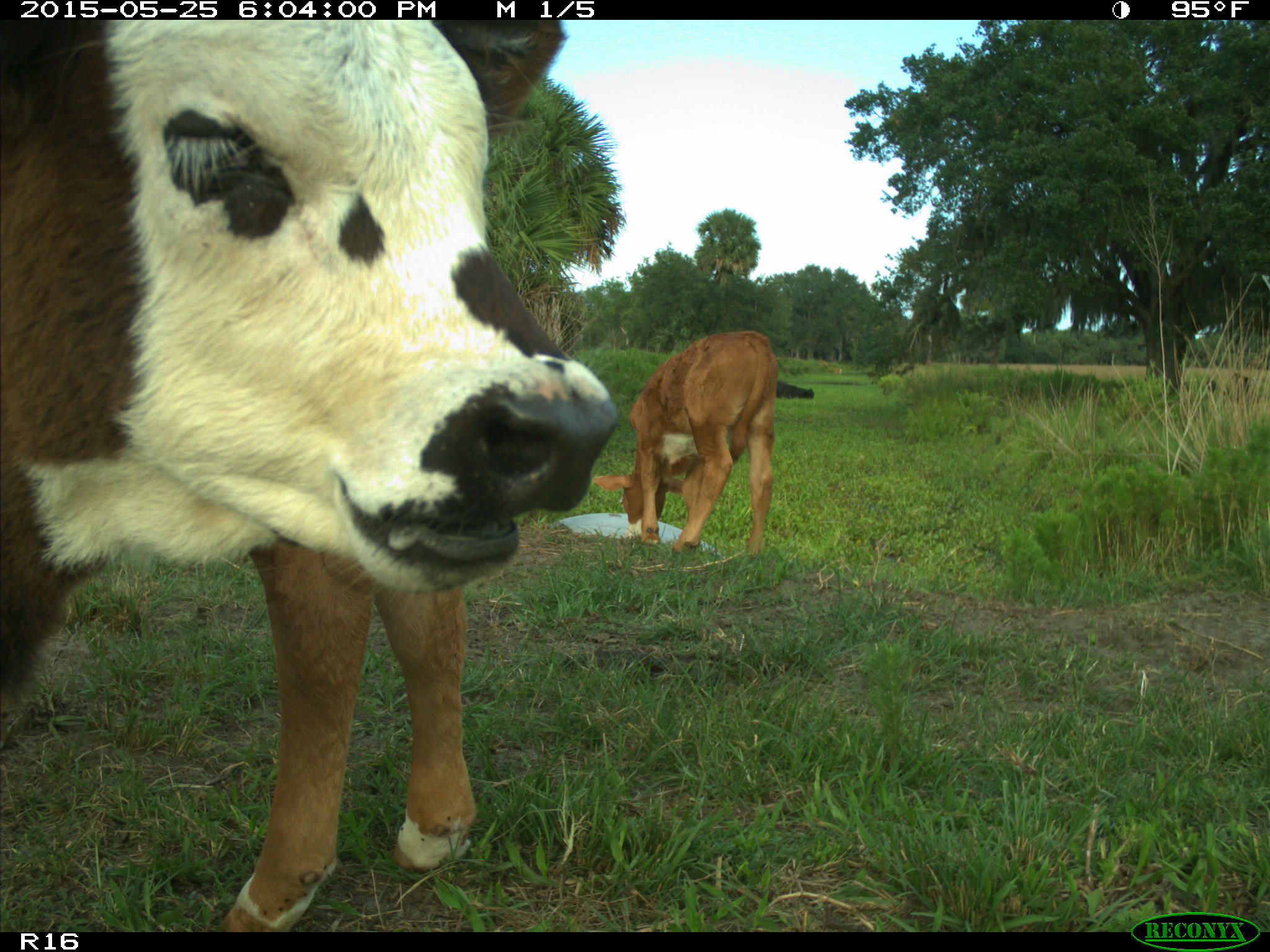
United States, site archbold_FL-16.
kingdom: Animalia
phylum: Chordata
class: Mammalia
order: Artiodactyla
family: Bovidae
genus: Bos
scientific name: Bos taurus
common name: domestic cow